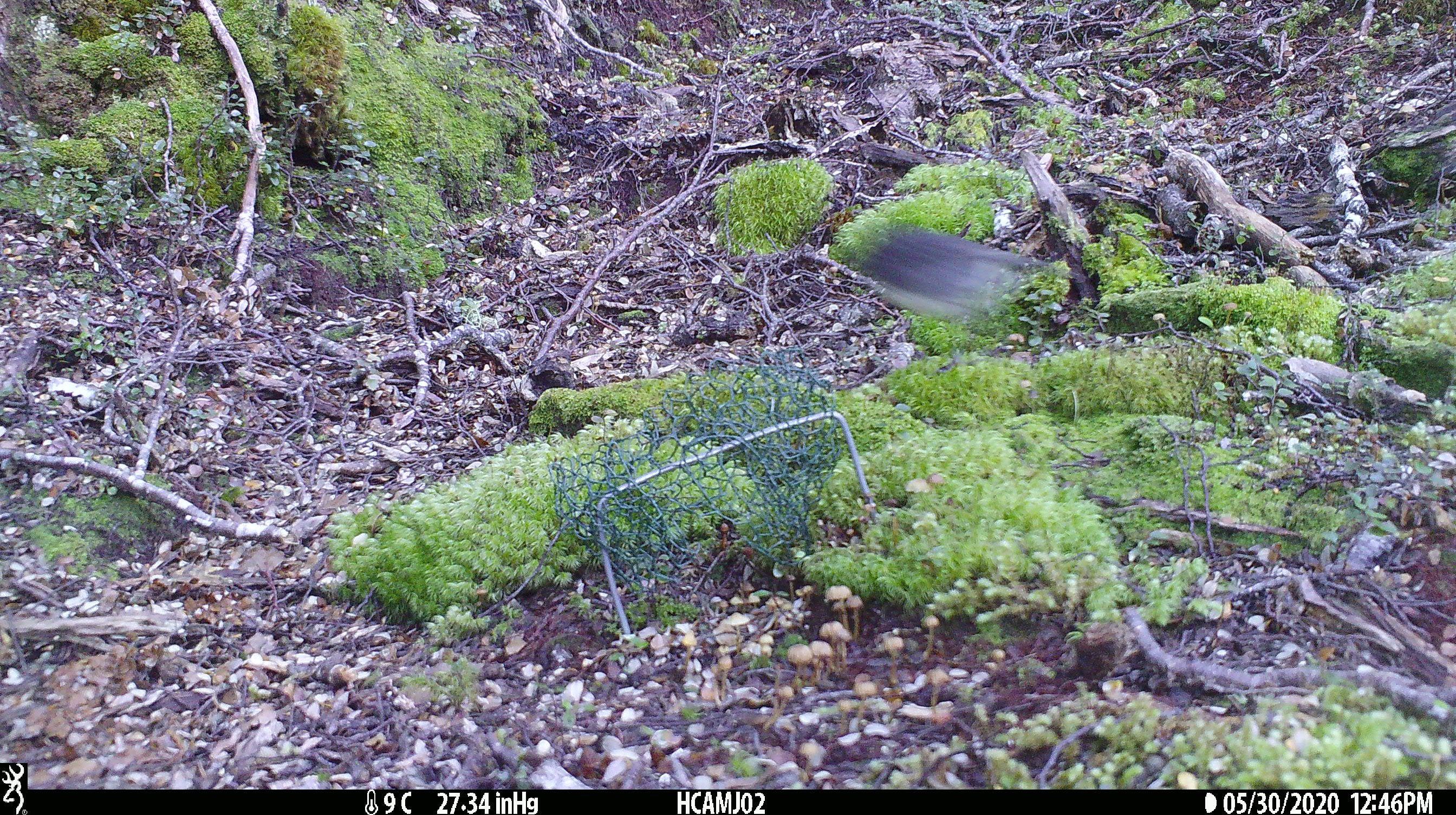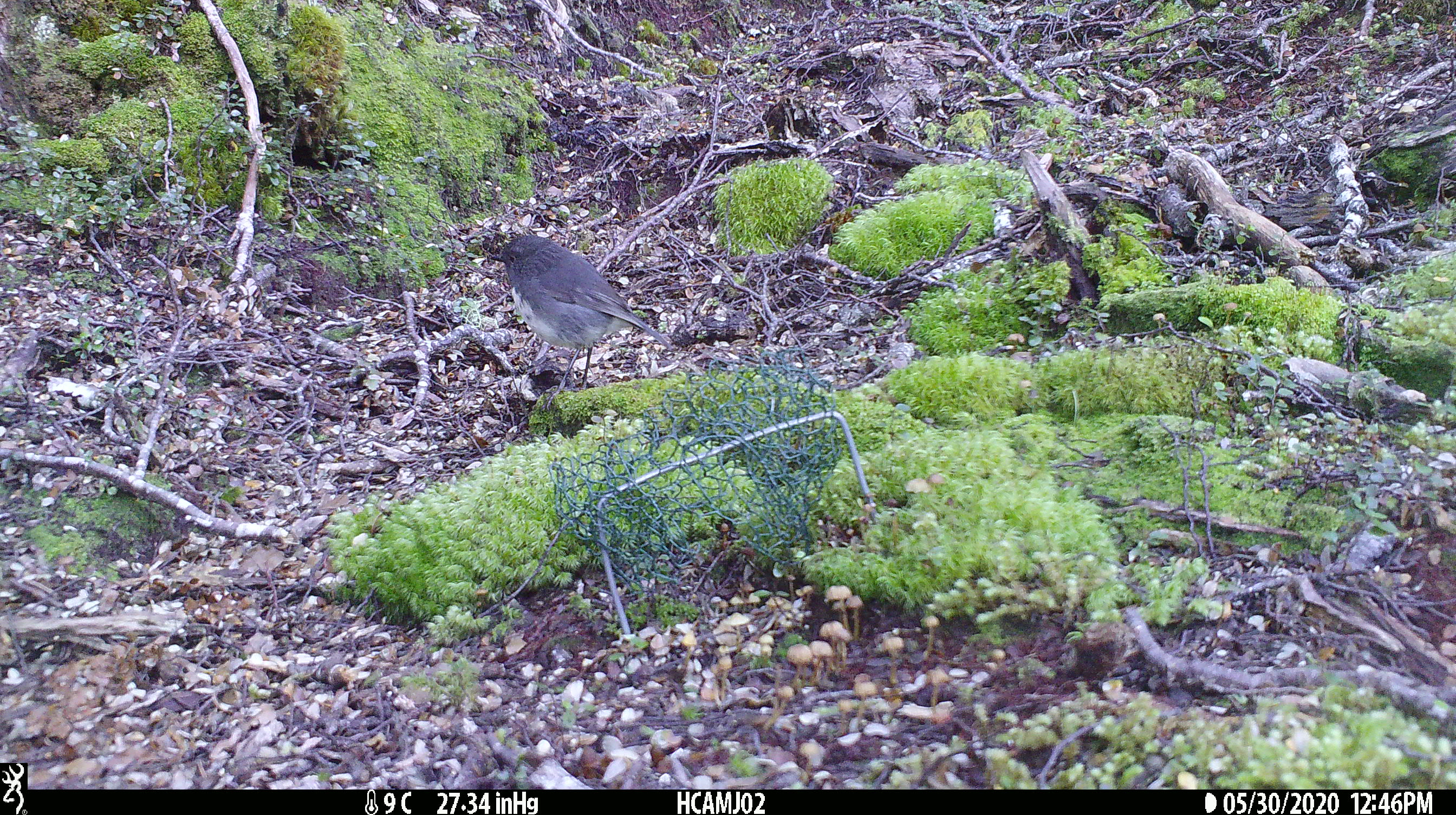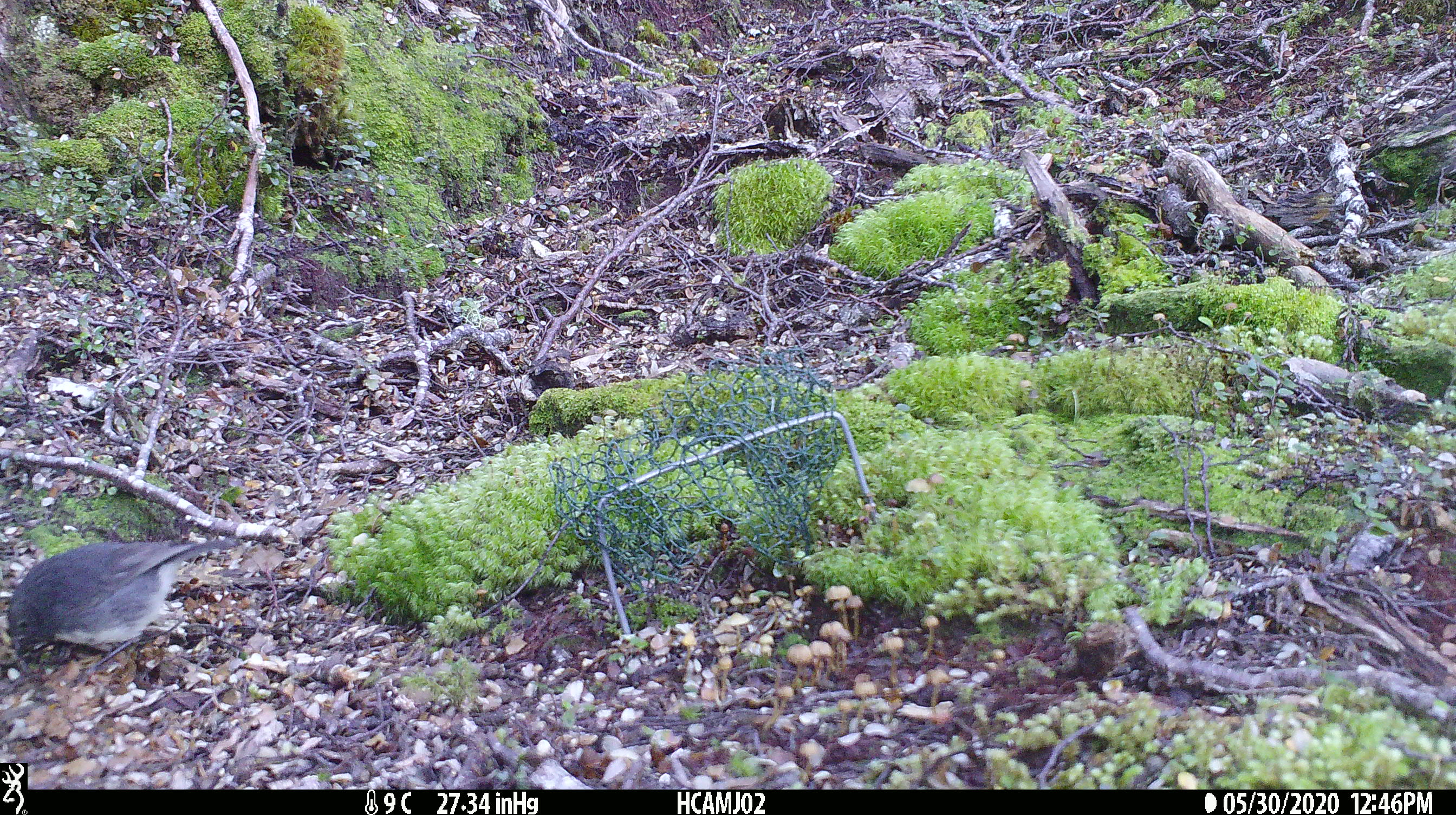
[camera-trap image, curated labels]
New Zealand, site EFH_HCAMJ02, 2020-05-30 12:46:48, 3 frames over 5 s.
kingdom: Animalia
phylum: Chordata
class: Aves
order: Passeriformes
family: Petroicidae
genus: Petroica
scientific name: Petroica australis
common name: new zealand robin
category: robin